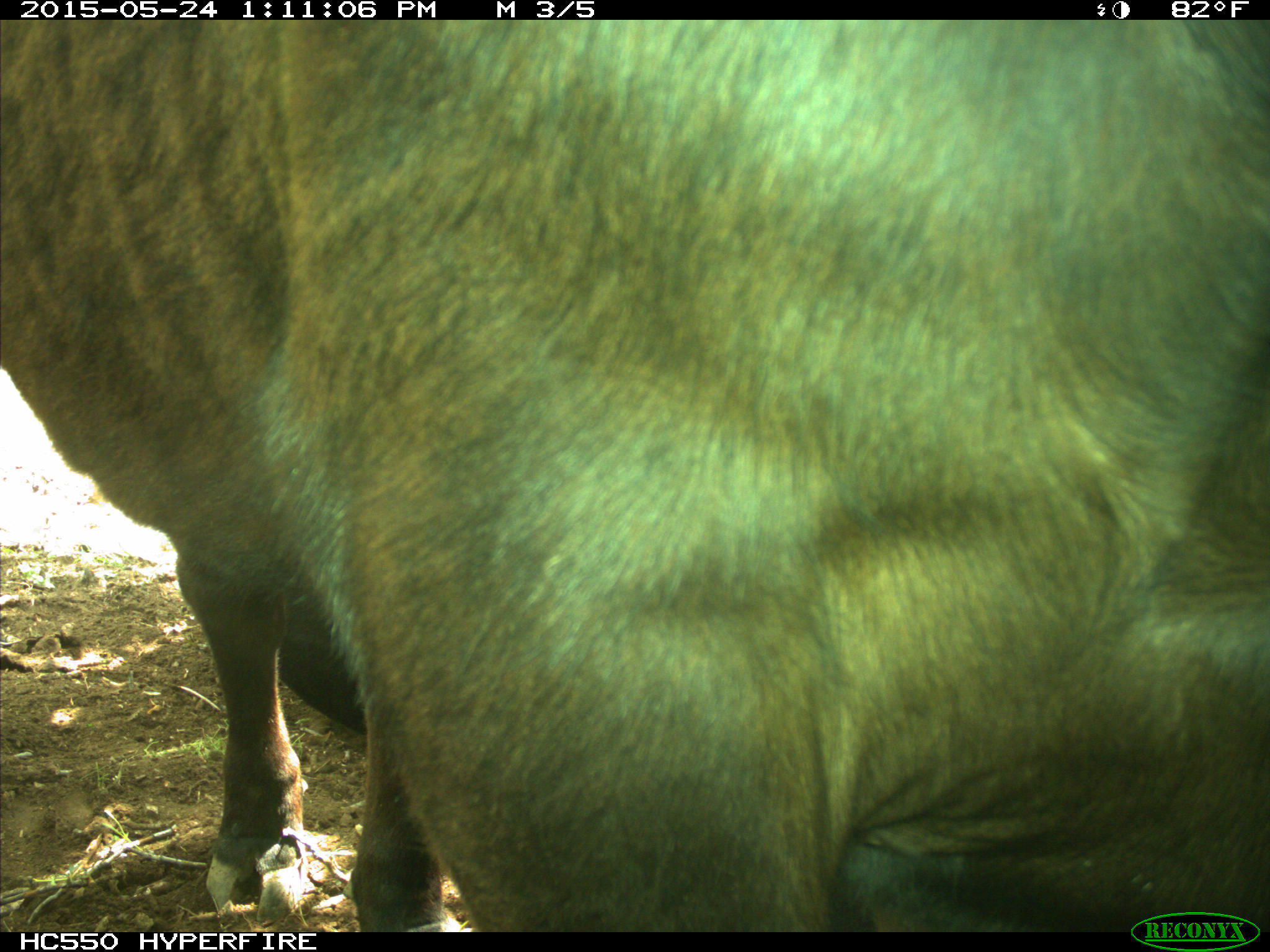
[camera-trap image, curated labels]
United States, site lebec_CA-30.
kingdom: Animalia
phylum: Chordata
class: Mammalia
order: Artiodactyla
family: Bovidae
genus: Bos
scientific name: Bos taurus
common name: domestic cow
Bos taurus (domestic cow).